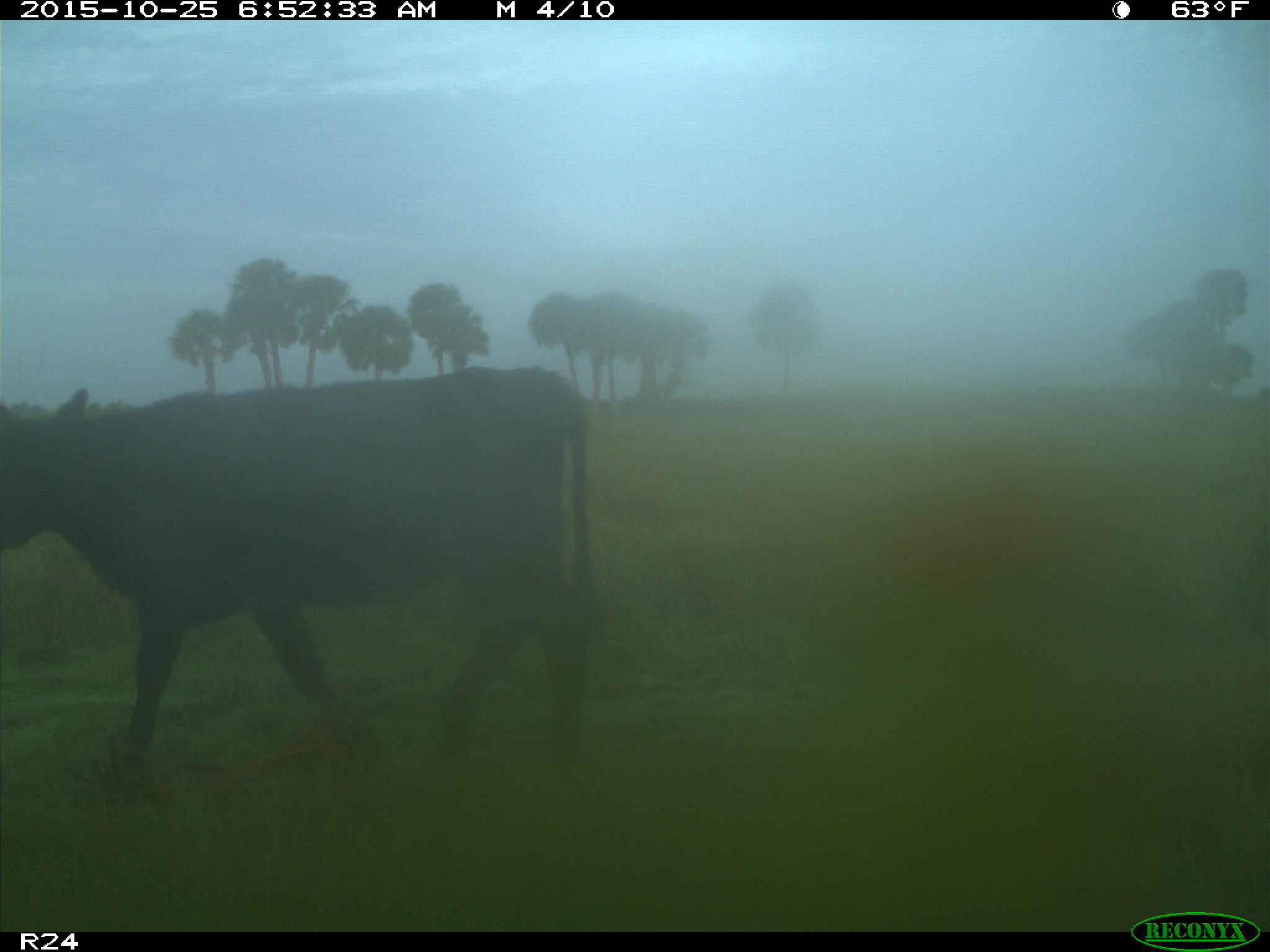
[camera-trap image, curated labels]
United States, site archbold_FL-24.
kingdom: Animalia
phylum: Chordata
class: Mammalia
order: Artiodactyla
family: Bovidae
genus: Bos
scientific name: Bos taurus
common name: domestic cow